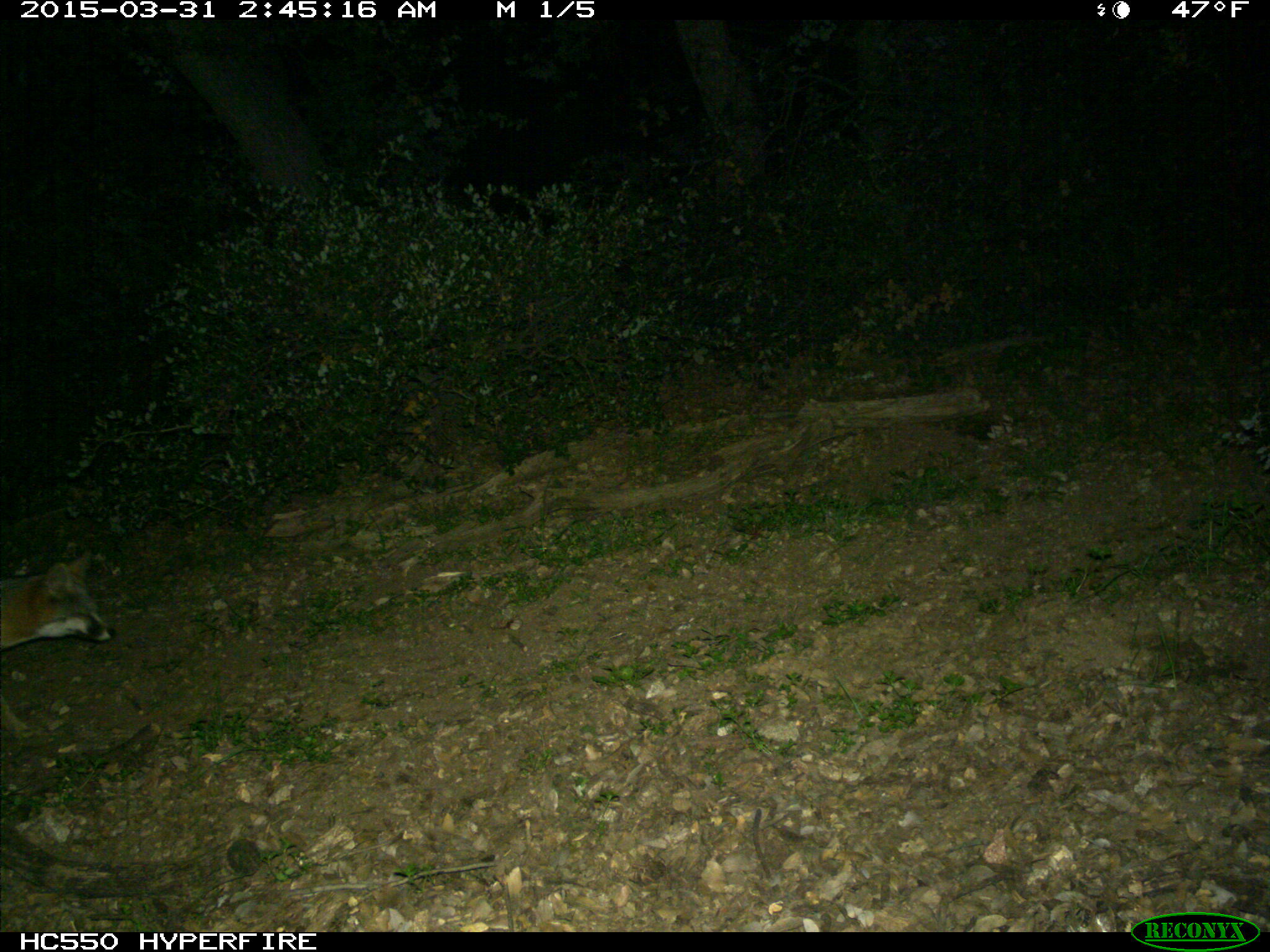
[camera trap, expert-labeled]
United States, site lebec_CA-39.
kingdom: Animalia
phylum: Chordata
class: Mammalia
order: Carnivora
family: Canidae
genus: Urocyon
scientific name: Urocyon cinereoargenteus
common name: gray fox